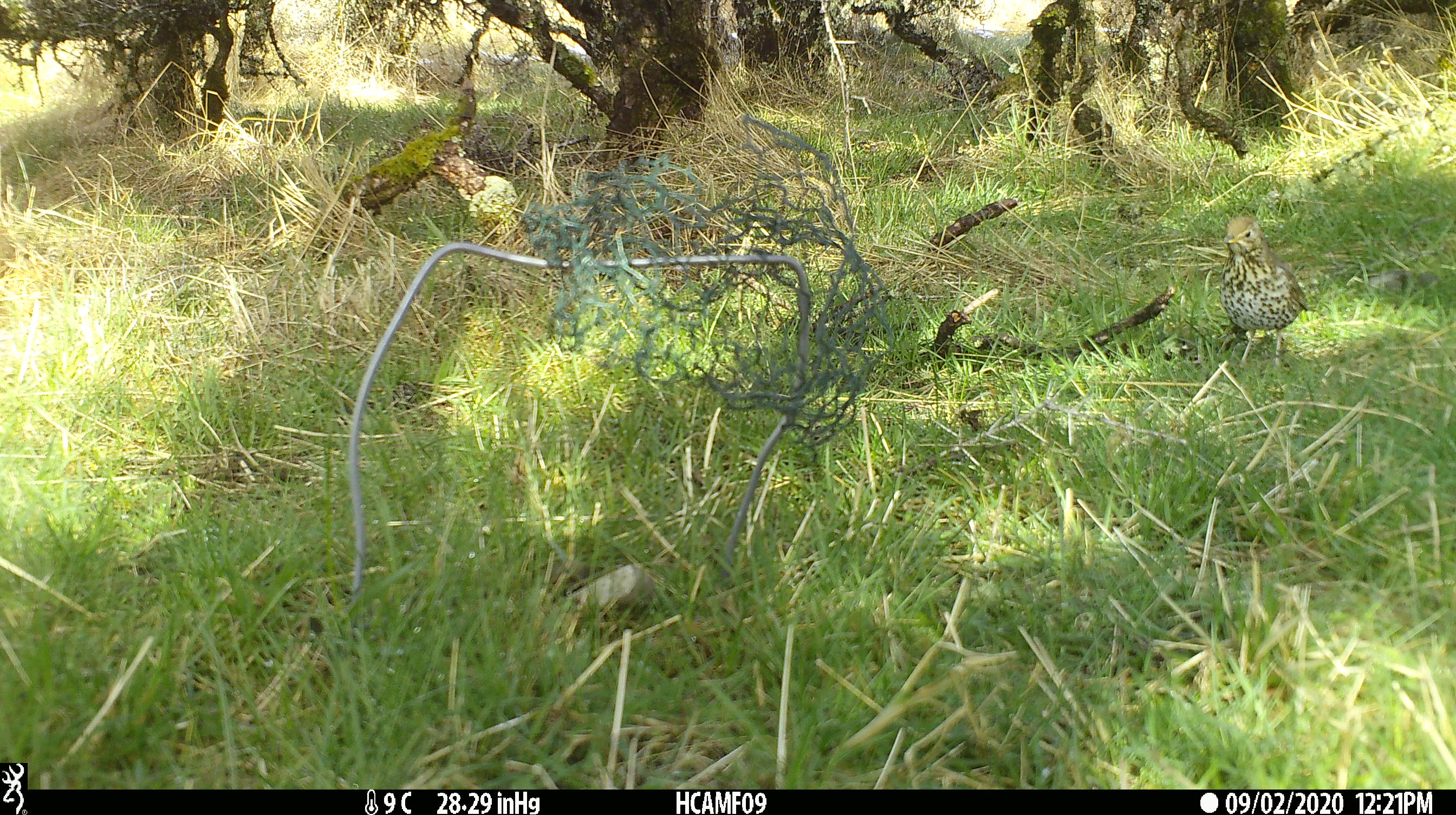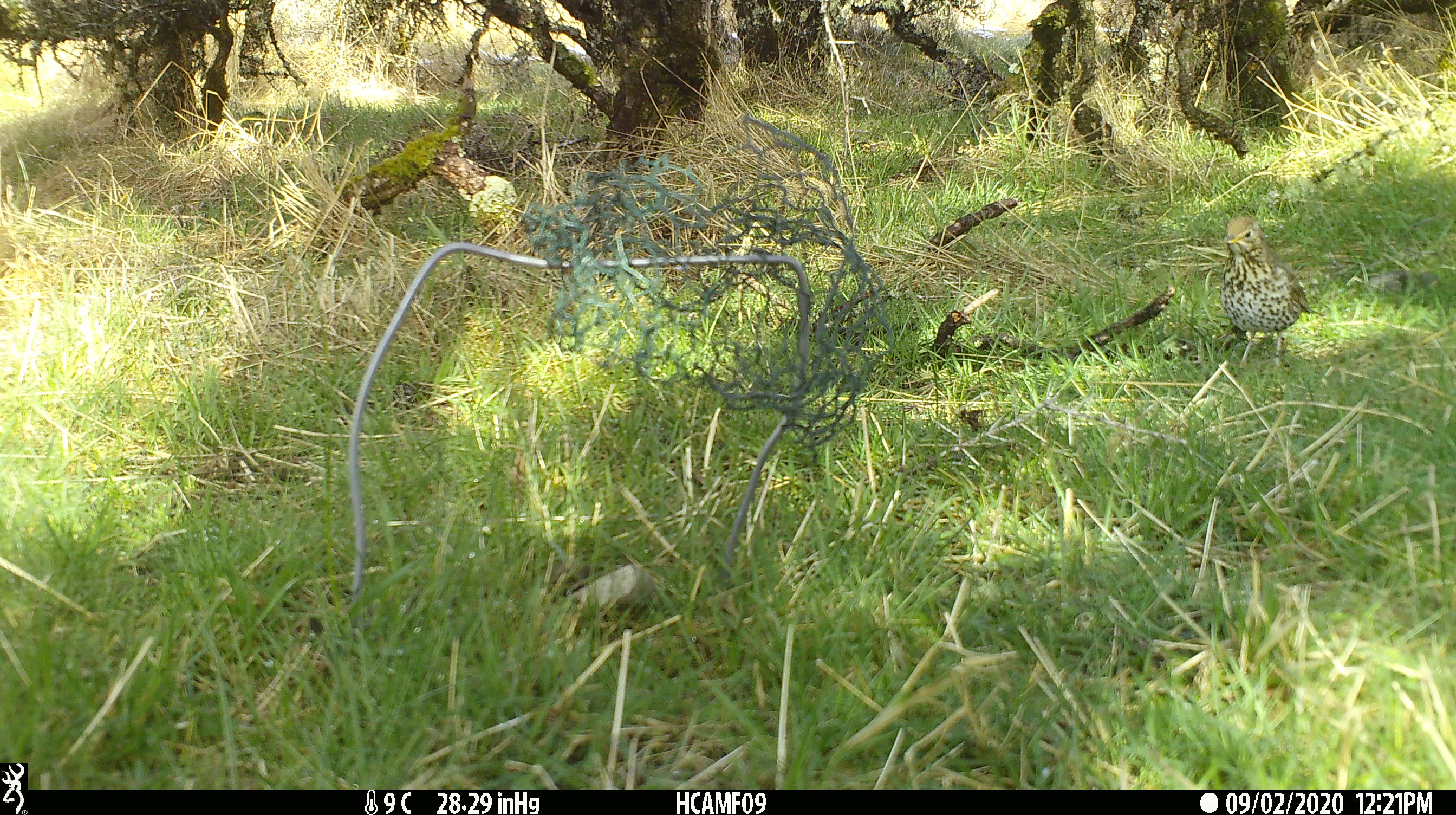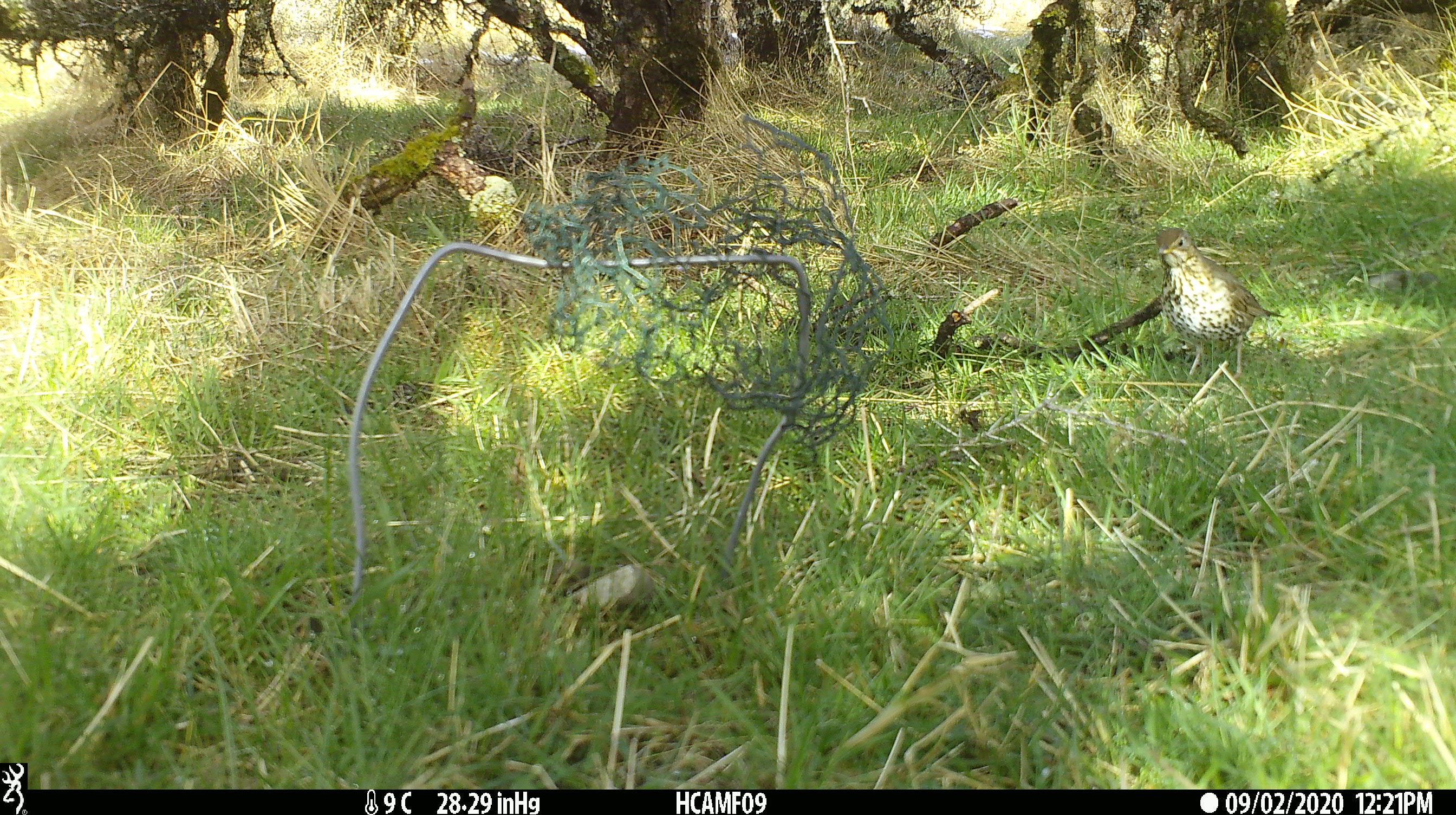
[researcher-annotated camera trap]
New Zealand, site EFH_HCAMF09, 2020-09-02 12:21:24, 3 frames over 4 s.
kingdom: Animalia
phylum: Chordata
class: Aves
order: Passeriformes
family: Turdidae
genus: Turdus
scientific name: Turdus philomelos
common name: song thrush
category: thrush